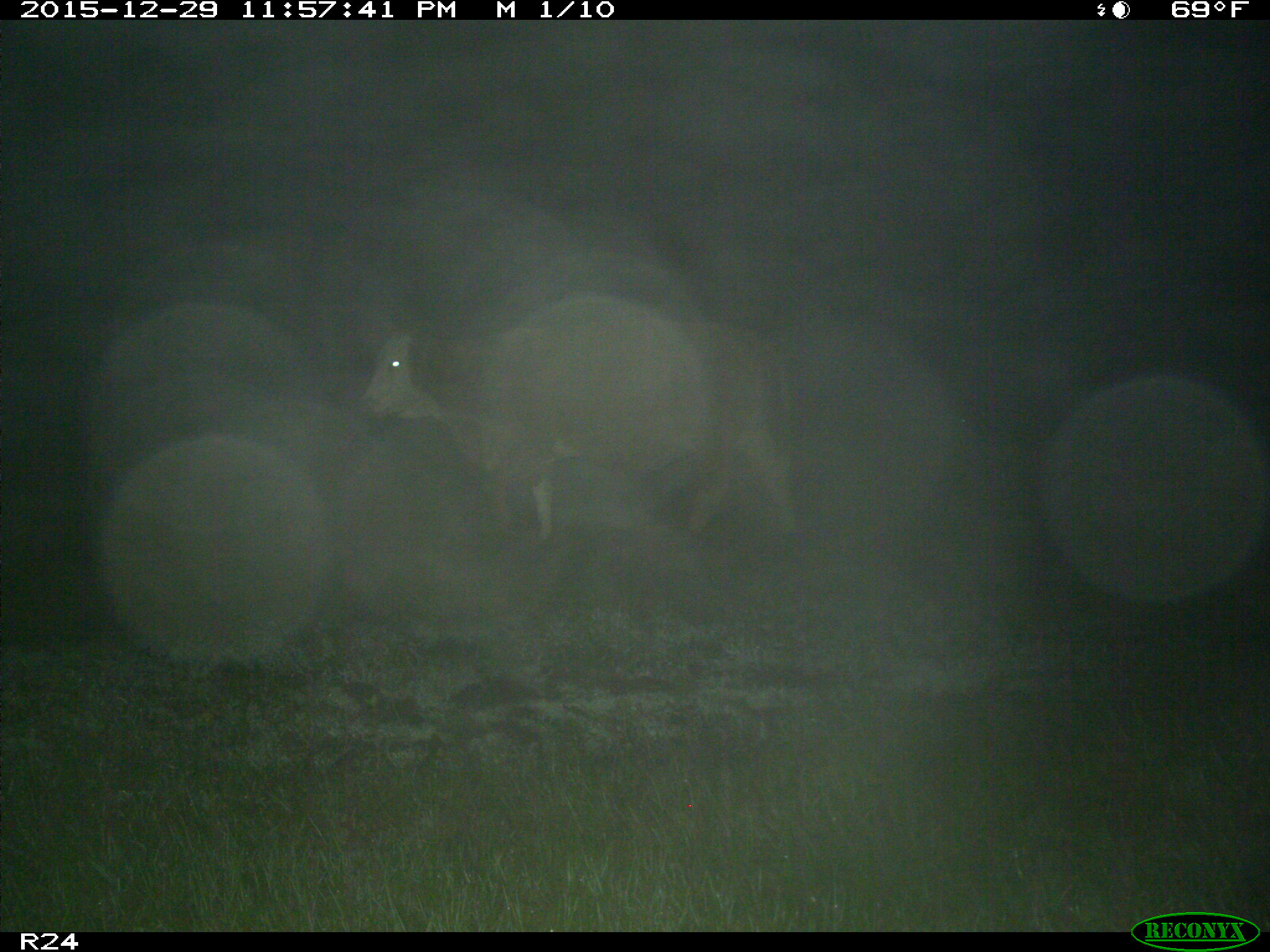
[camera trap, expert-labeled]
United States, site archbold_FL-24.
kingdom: Animalia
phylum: Chordata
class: Mammalia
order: Artiodactyla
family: Bovidae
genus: Bos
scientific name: Bos taurus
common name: domestic cow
Bos taurus (domestic cow).